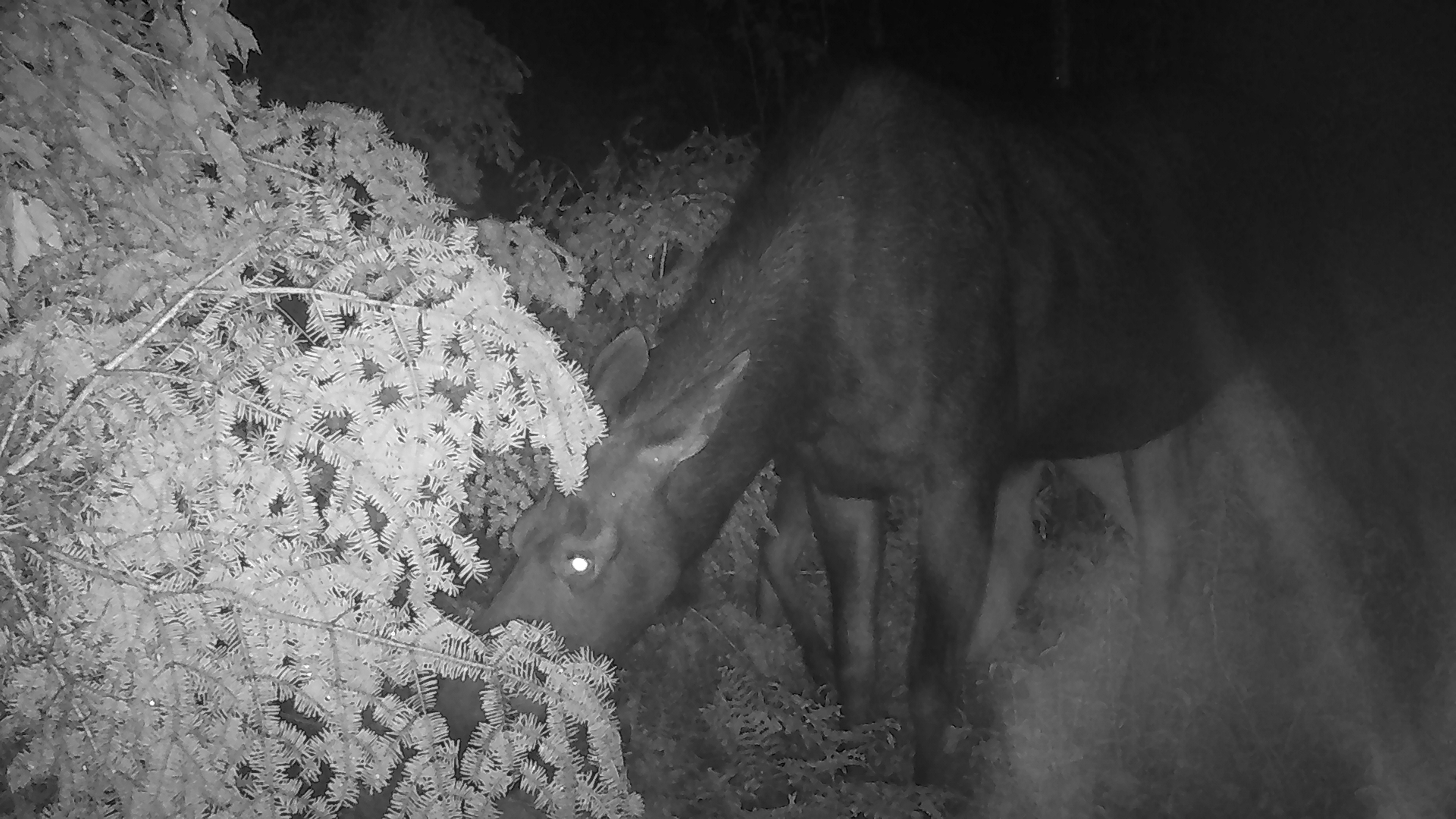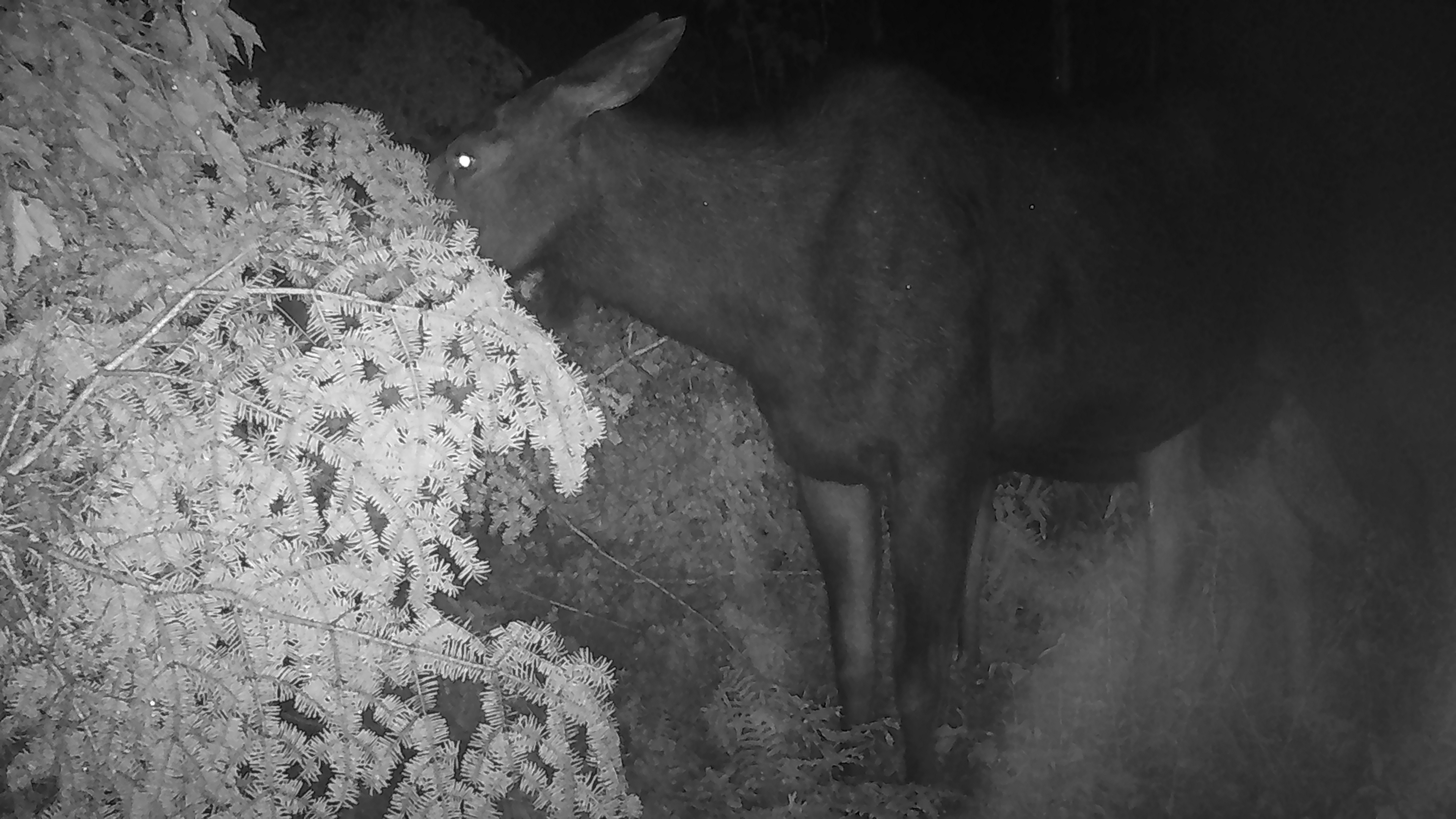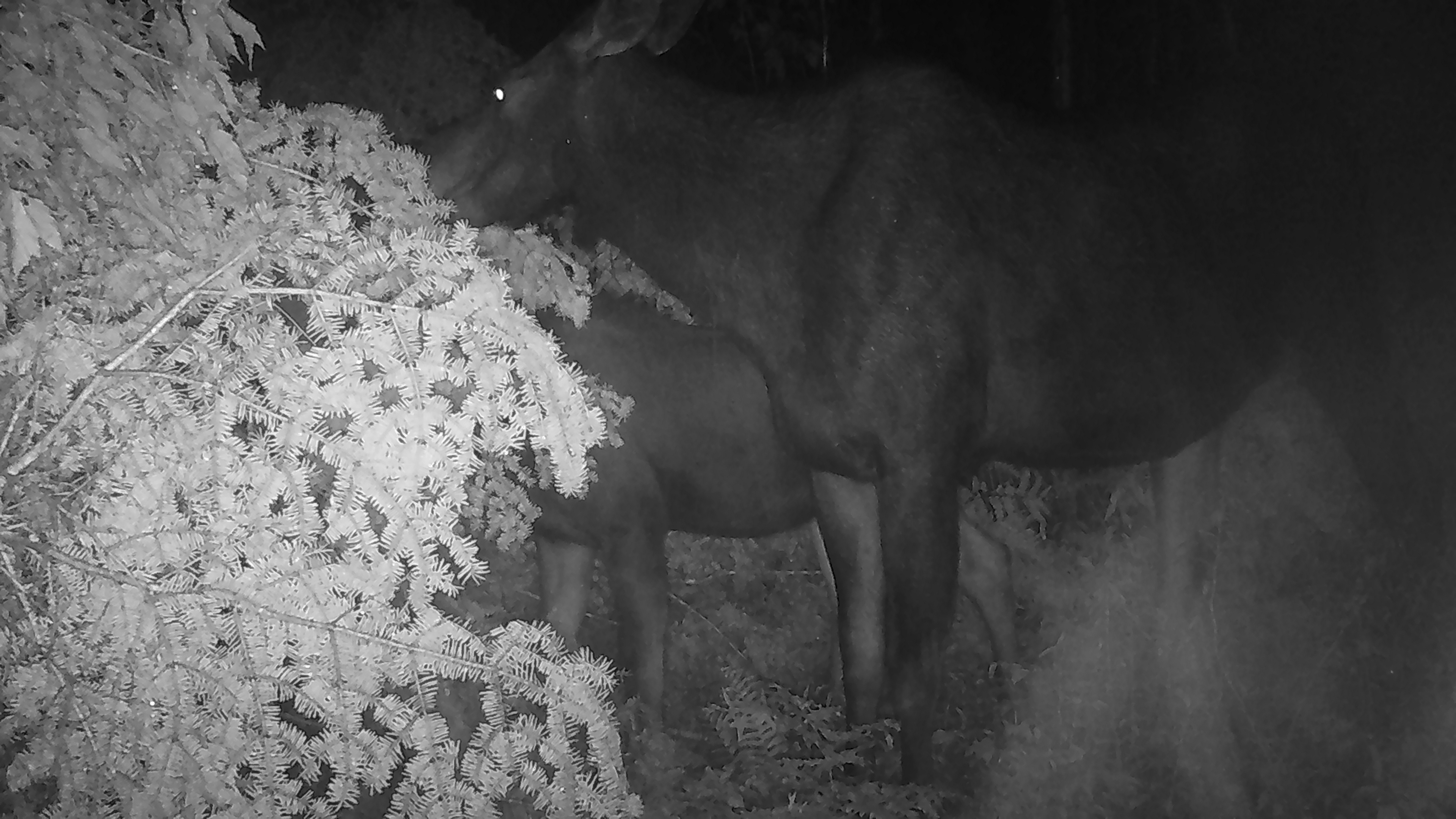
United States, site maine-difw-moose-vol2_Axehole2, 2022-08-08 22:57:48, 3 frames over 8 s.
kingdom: Animalia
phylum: Chordata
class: Mammalia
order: Artiodactyla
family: Cervidae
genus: Alces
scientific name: Alces alces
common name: moose